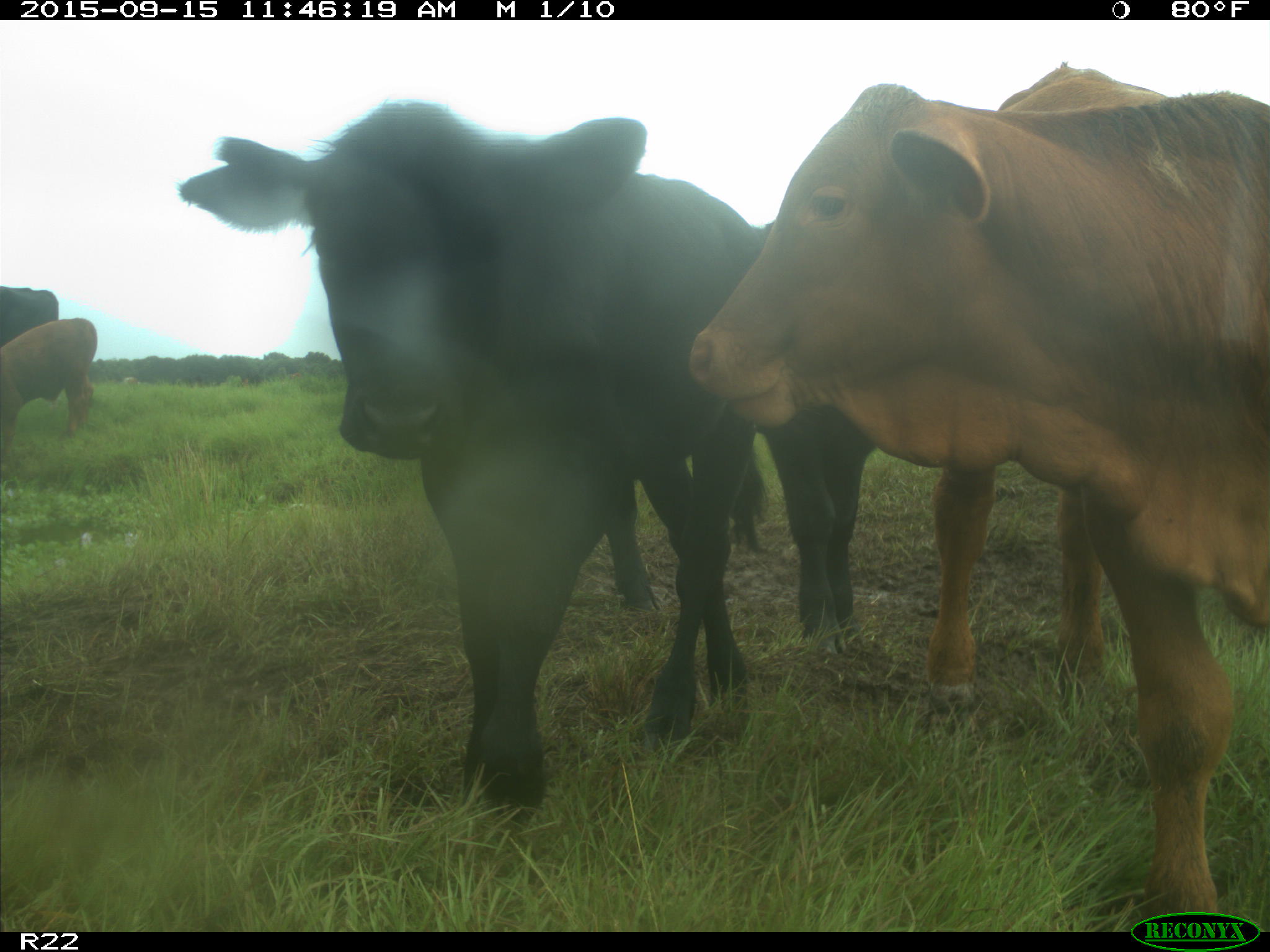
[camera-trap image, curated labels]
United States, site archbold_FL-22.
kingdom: Animalia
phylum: Chordata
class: Mammalia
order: Artiodactyla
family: Bovidae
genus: Bos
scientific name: Bos taurus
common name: domestic cow